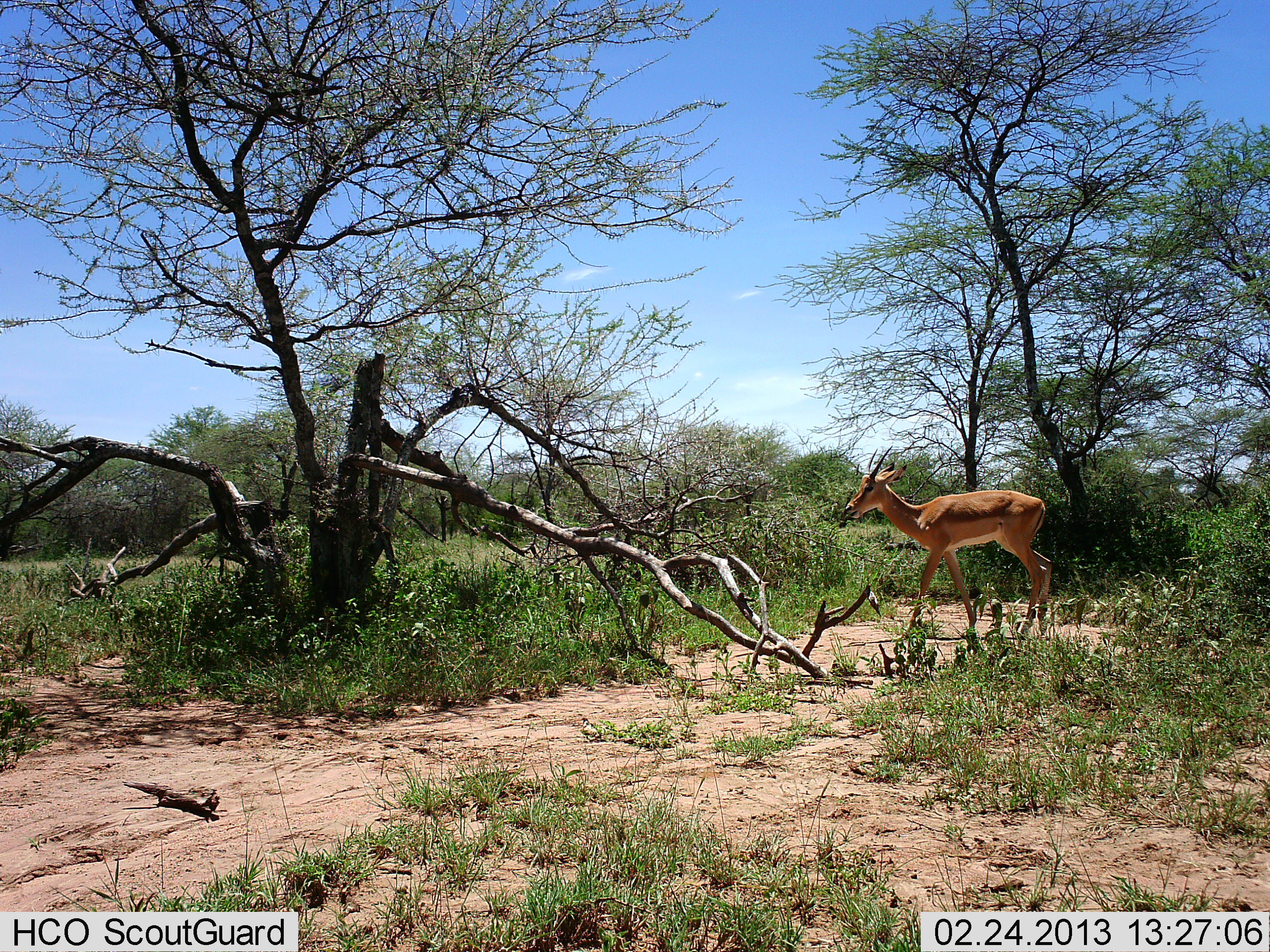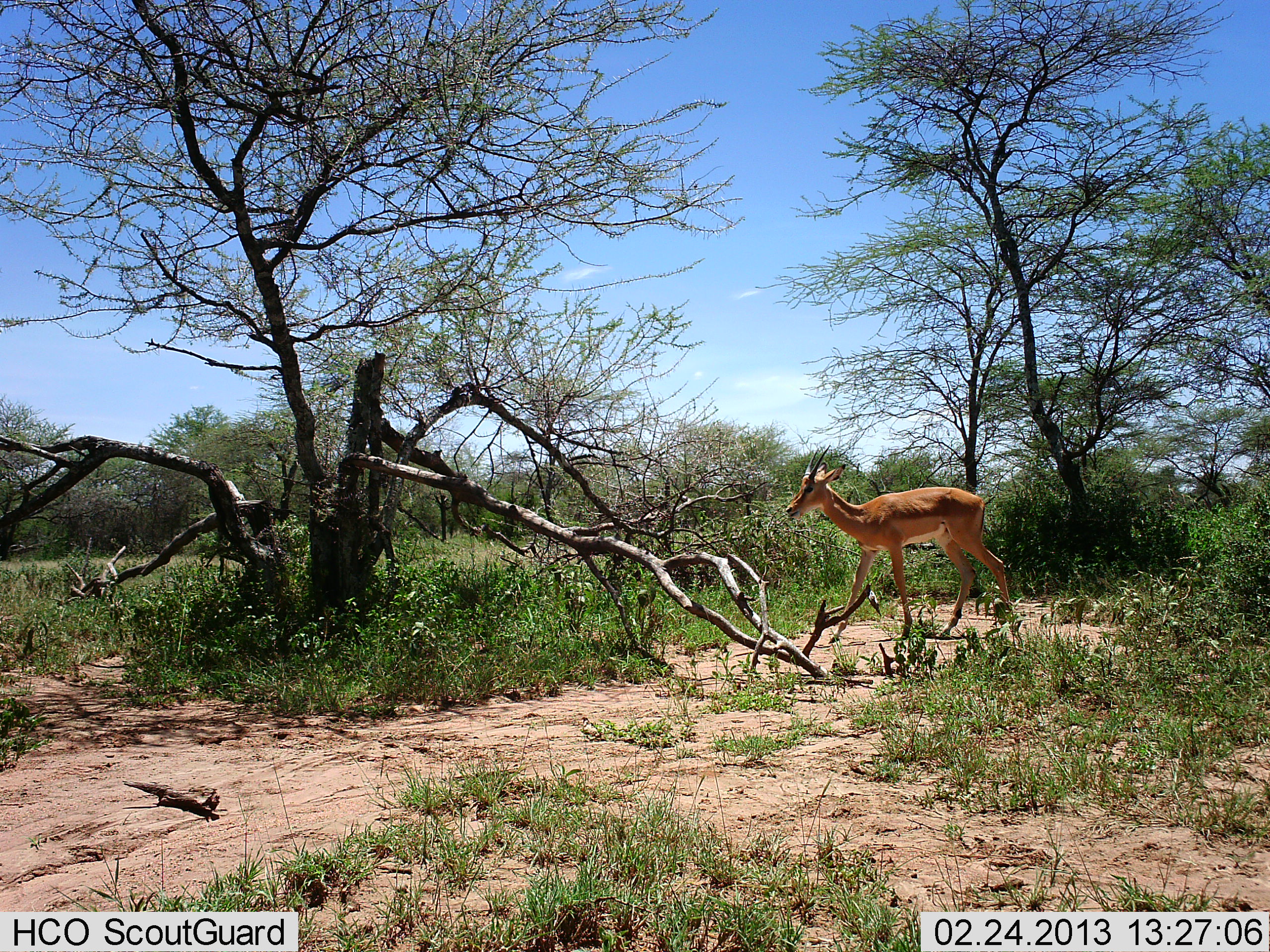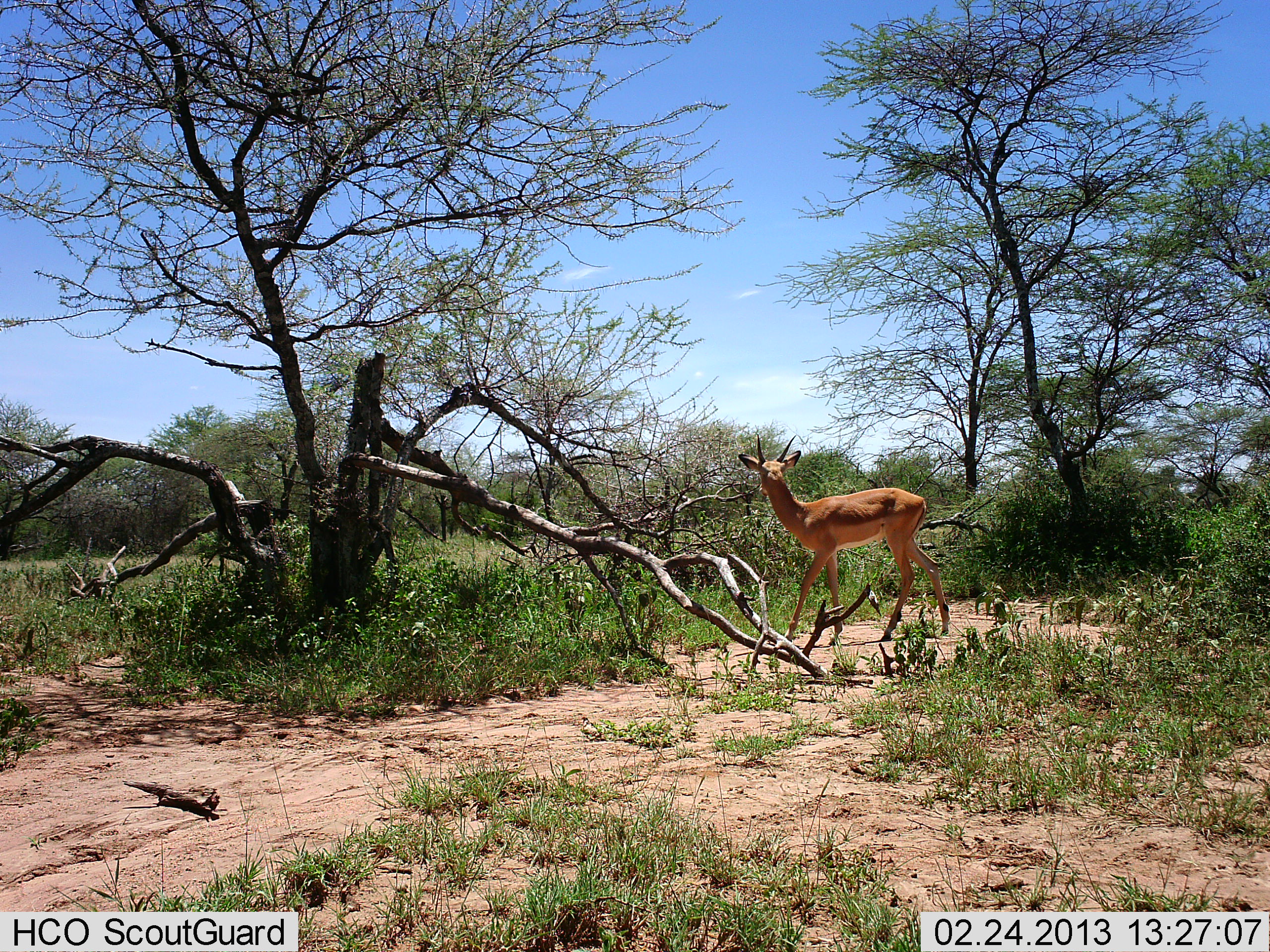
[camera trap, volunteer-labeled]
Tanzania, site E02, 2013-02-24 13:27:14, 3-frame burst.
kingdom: Animalia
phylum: Chordata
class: Mammalia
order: Artiodactyla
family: Bovidae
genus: Nanger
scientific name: Nanger granti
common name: grant's gazelle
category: gazellegrants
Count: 1.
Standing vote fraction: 5%.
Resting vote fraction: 0%.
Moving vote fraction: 100%.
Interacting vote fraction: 0%.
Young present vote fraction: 0%.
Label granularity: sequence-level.